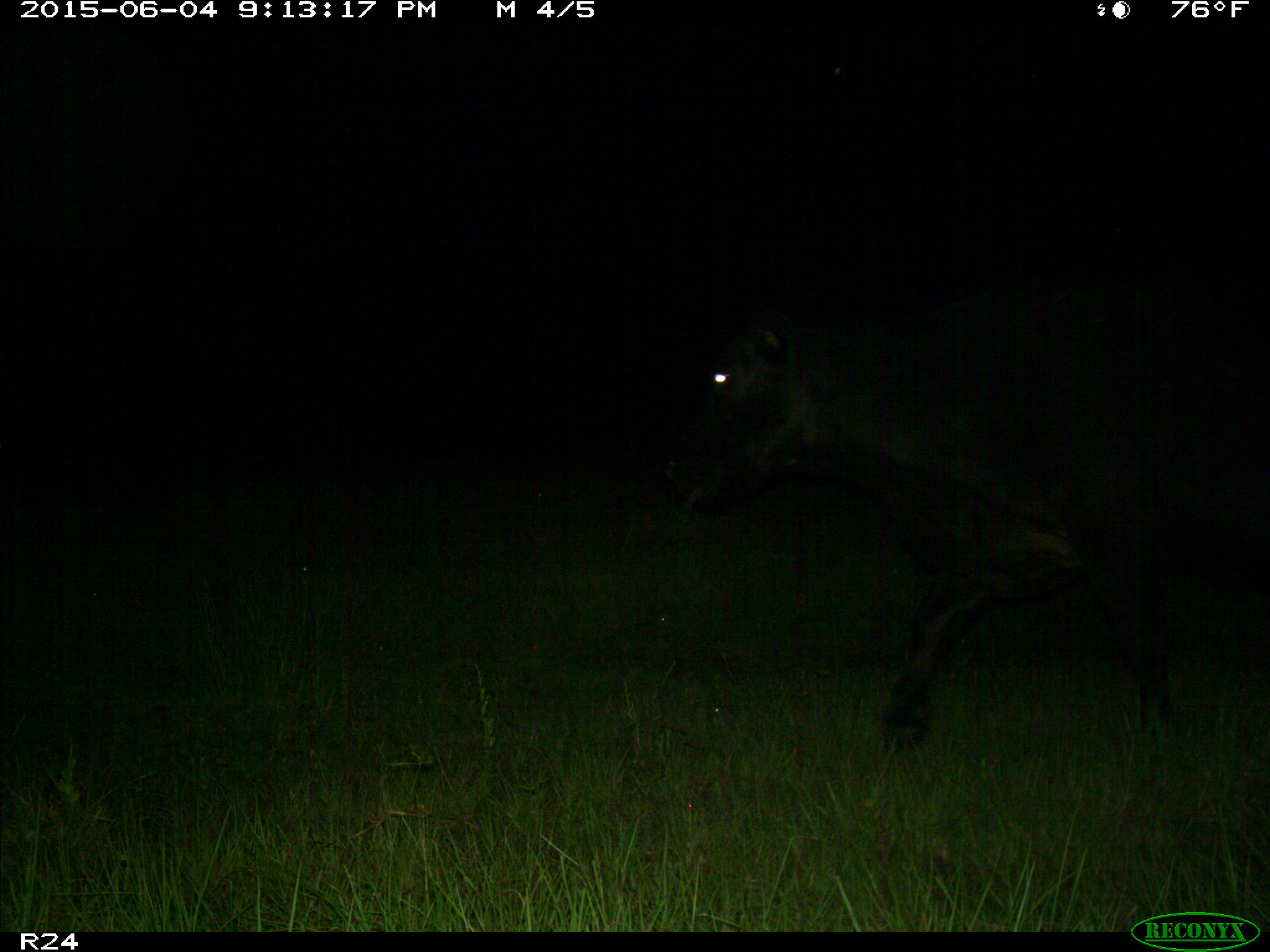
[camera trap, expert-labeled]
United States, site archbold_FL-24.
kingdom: Animalia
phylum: Chordata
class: Mammalia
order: Artiodactyla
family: Bovidae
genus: Bos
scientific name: Bos taurus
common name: domestic cow